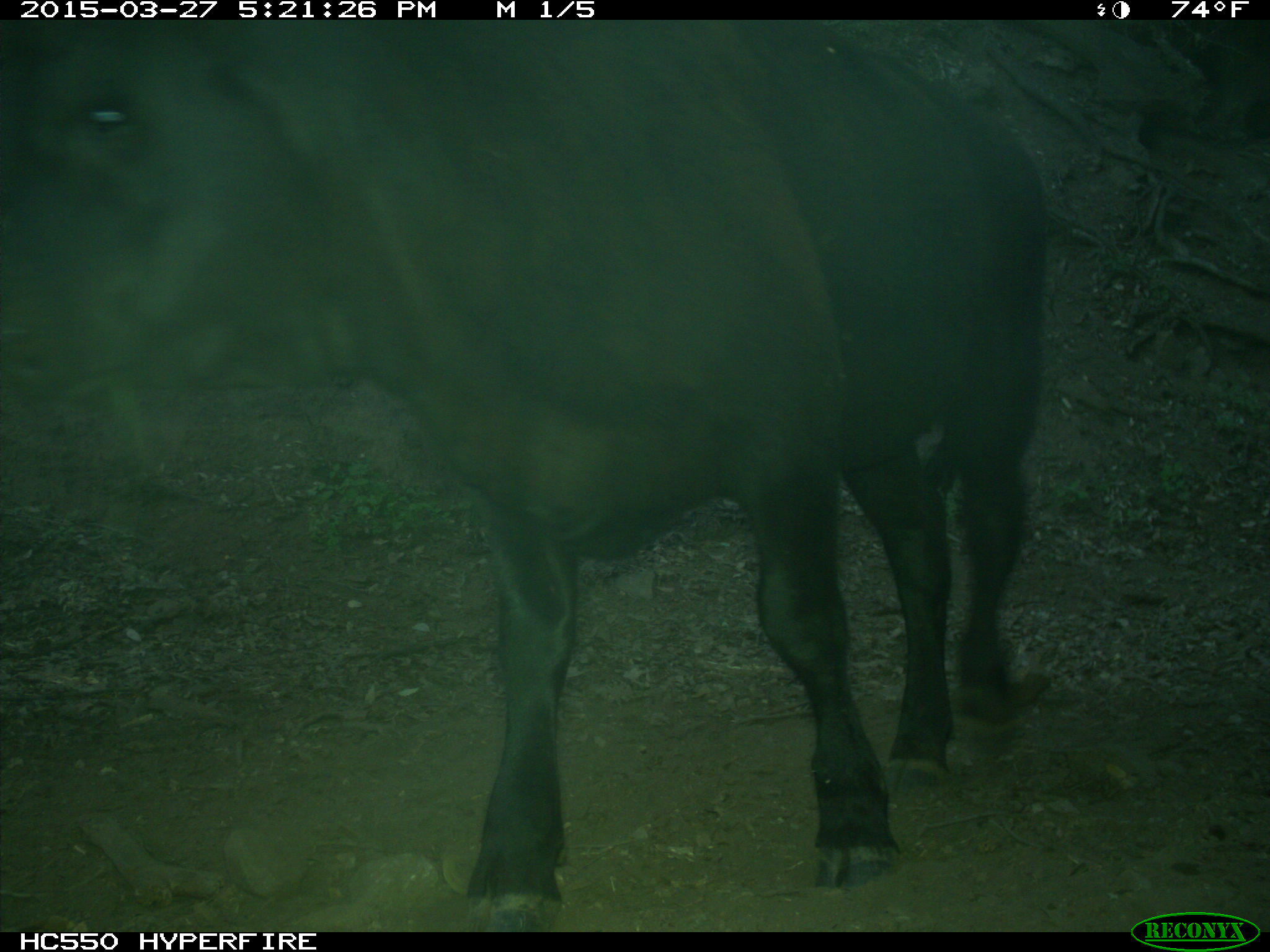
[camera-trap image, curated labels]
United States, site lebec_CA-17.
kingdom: Animalia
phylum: Chordata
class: Mammalia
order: Artiodactyla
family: Bovidae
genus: Bos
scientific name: Bos taurus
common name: domestic cow